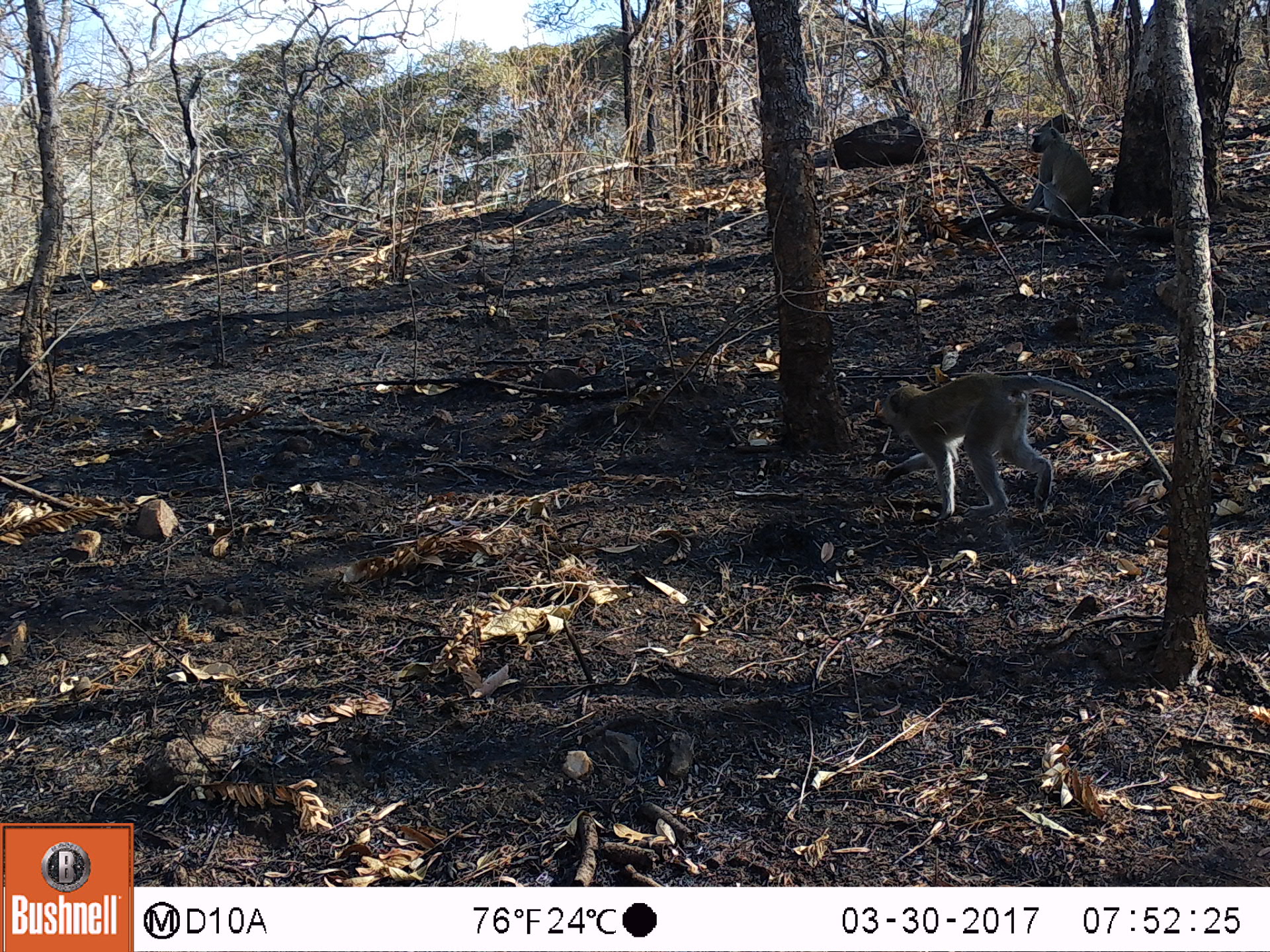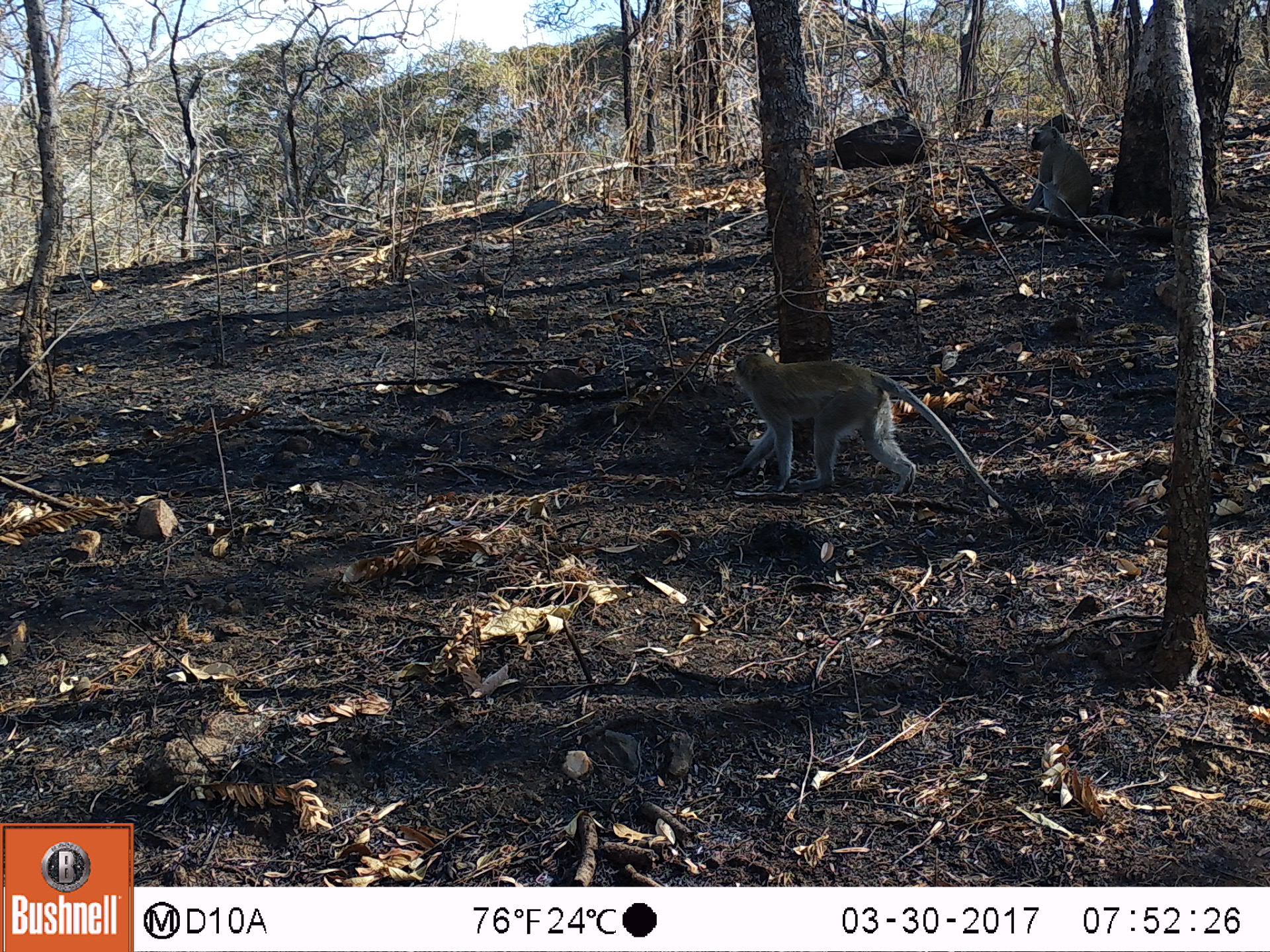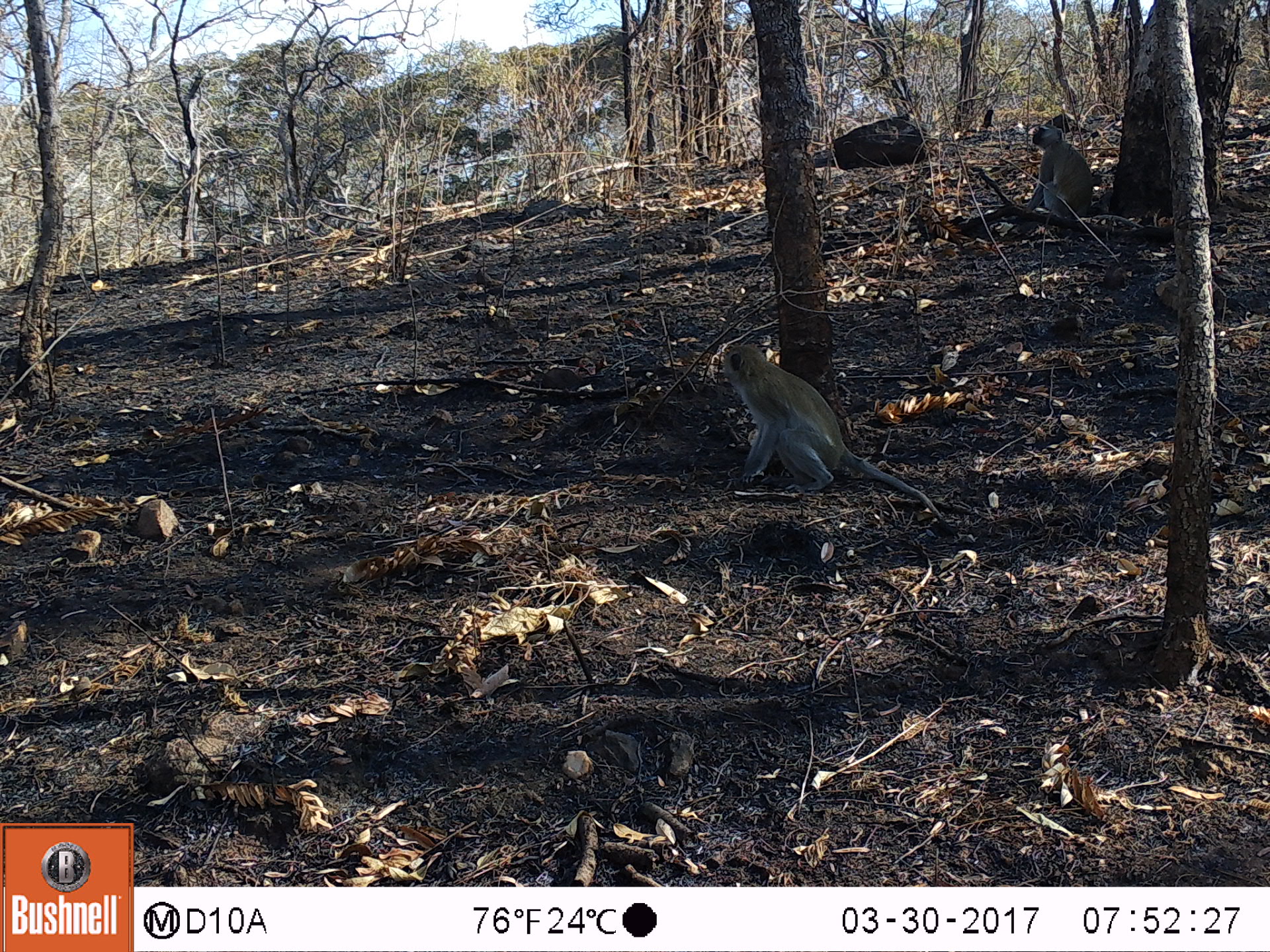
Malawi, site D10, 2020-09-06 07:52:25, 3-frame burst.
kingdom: Animalia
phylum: Chordata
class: Mammalia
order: Primates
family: Cercopithecidae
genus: Chlorocebus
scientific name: Chlorocebus pygerythrus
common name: vervet monkey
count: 2